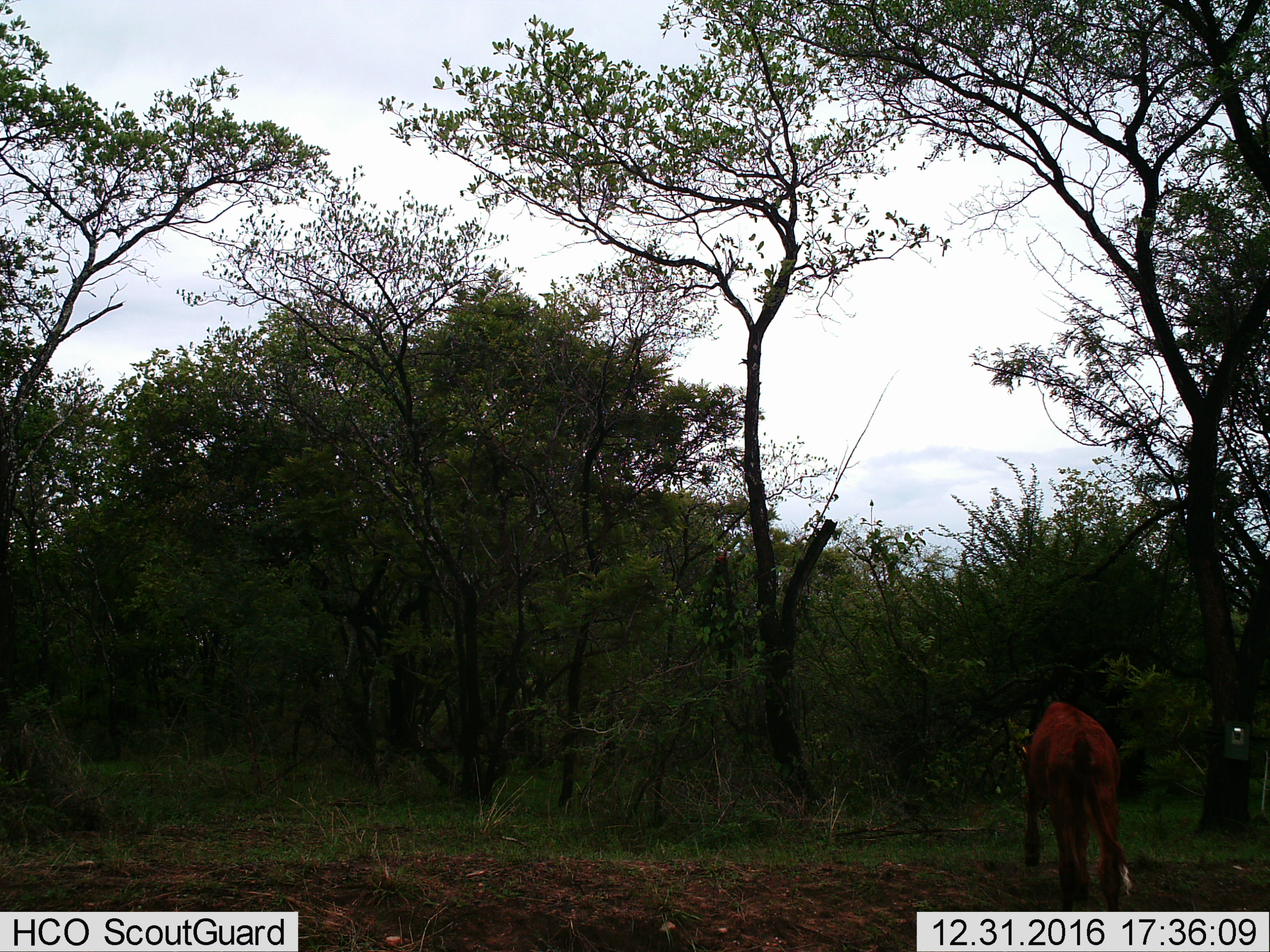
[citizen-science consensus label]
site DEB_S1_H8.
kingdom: Animalia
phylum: Chordata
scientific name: Vertebrata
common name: domestic animal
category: domesticanimal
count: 1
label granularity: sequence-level